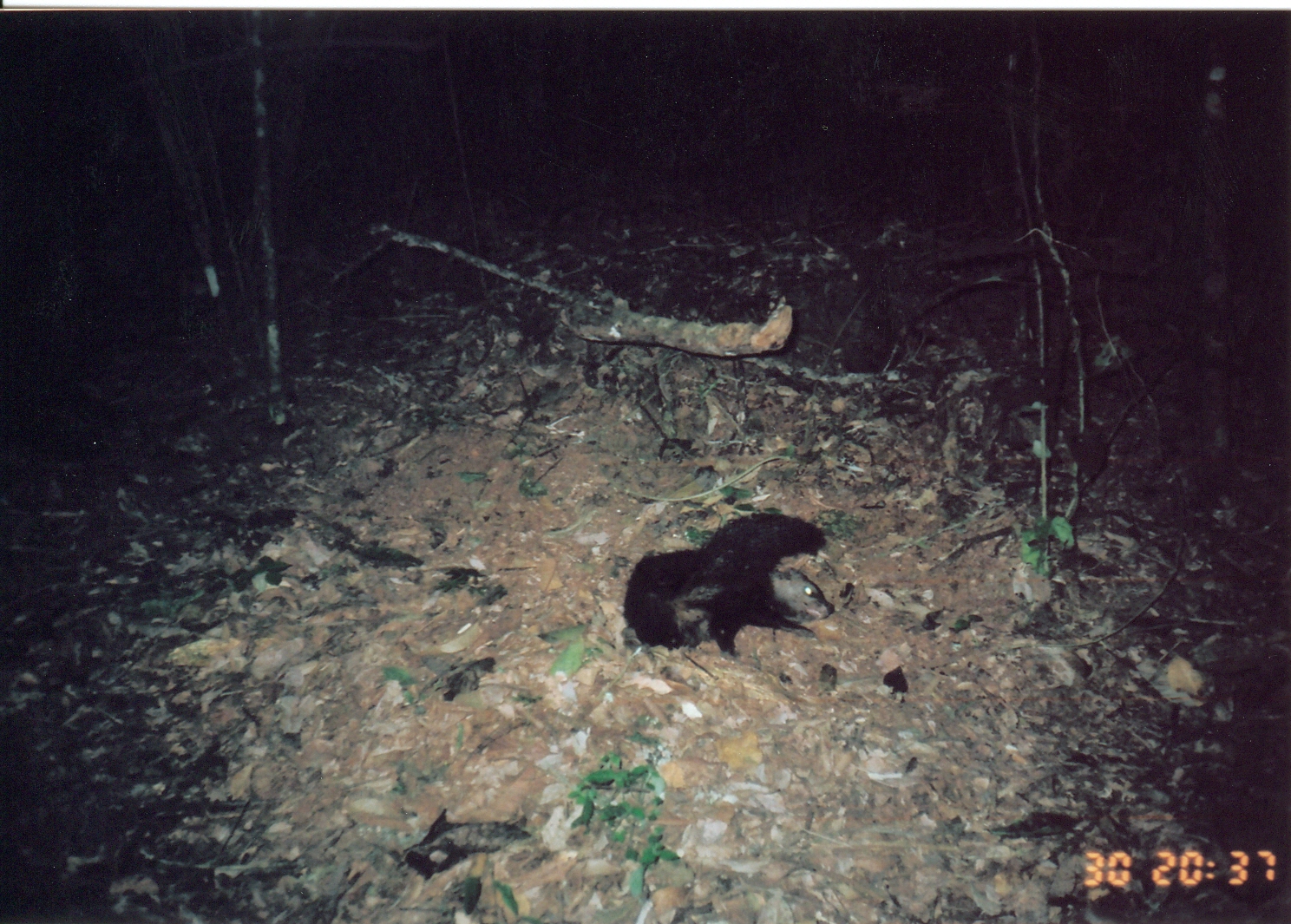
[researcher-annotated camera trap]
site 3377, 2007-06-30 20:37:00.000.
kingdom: Animalia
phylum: Chordata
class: Mammalia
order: Carnivora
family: Herpestidae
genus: Bdeogale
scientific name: Bdeogale crassicauda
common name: bushy-tailed mongoose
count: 1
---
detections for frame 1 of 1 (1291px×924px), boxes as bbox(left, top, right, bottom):
bdeogale crassicauda: bbox(621, 508, 836, 659)